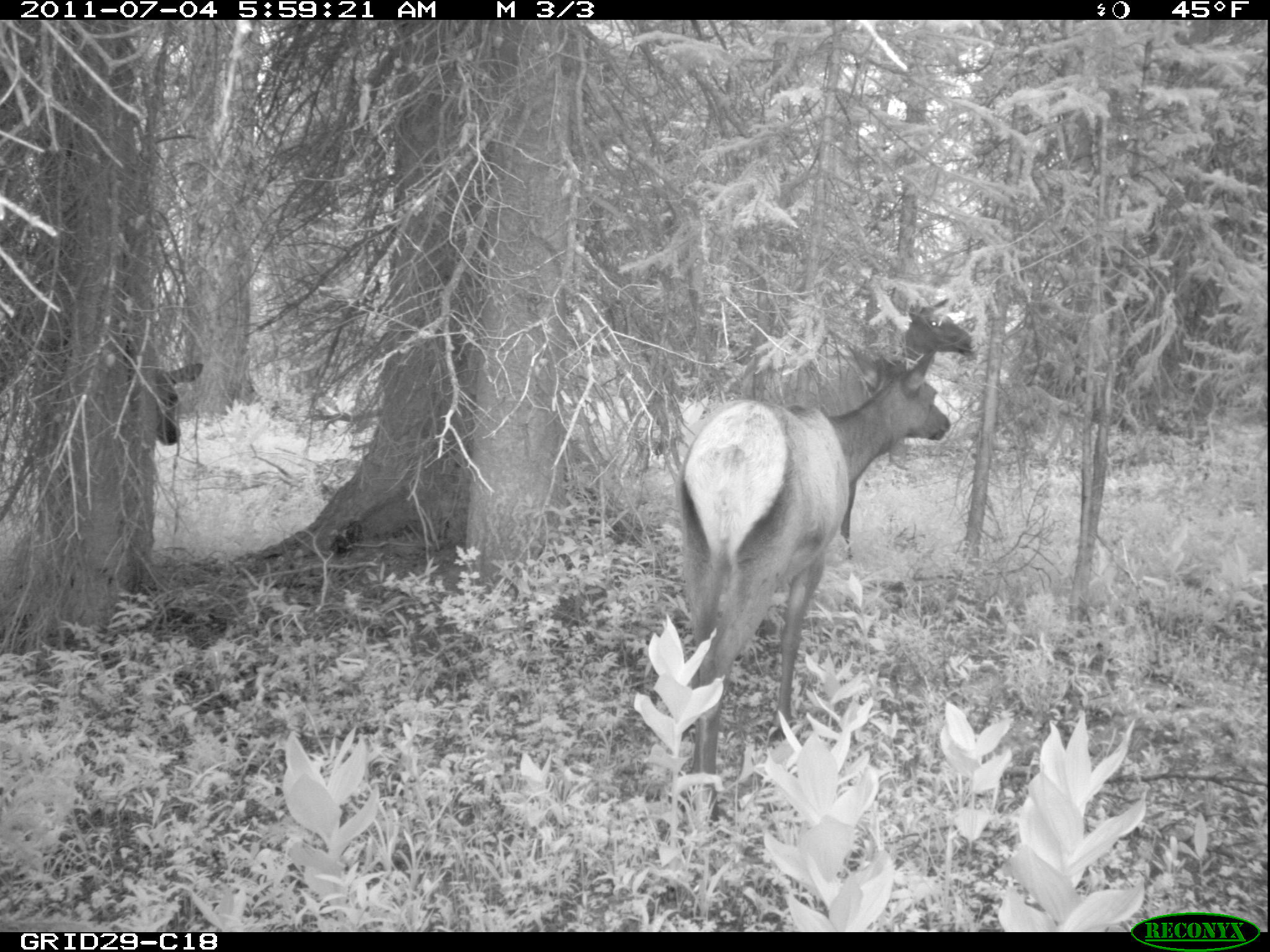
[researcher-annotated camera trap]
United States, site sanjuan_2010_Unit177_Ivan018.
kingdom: Animalia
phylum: Chordata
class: Mammalia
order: Artiodactyla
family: Cervidae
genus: Cervus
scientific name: Cervus elaphus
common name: red deer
Cervus elaphus (red deer).